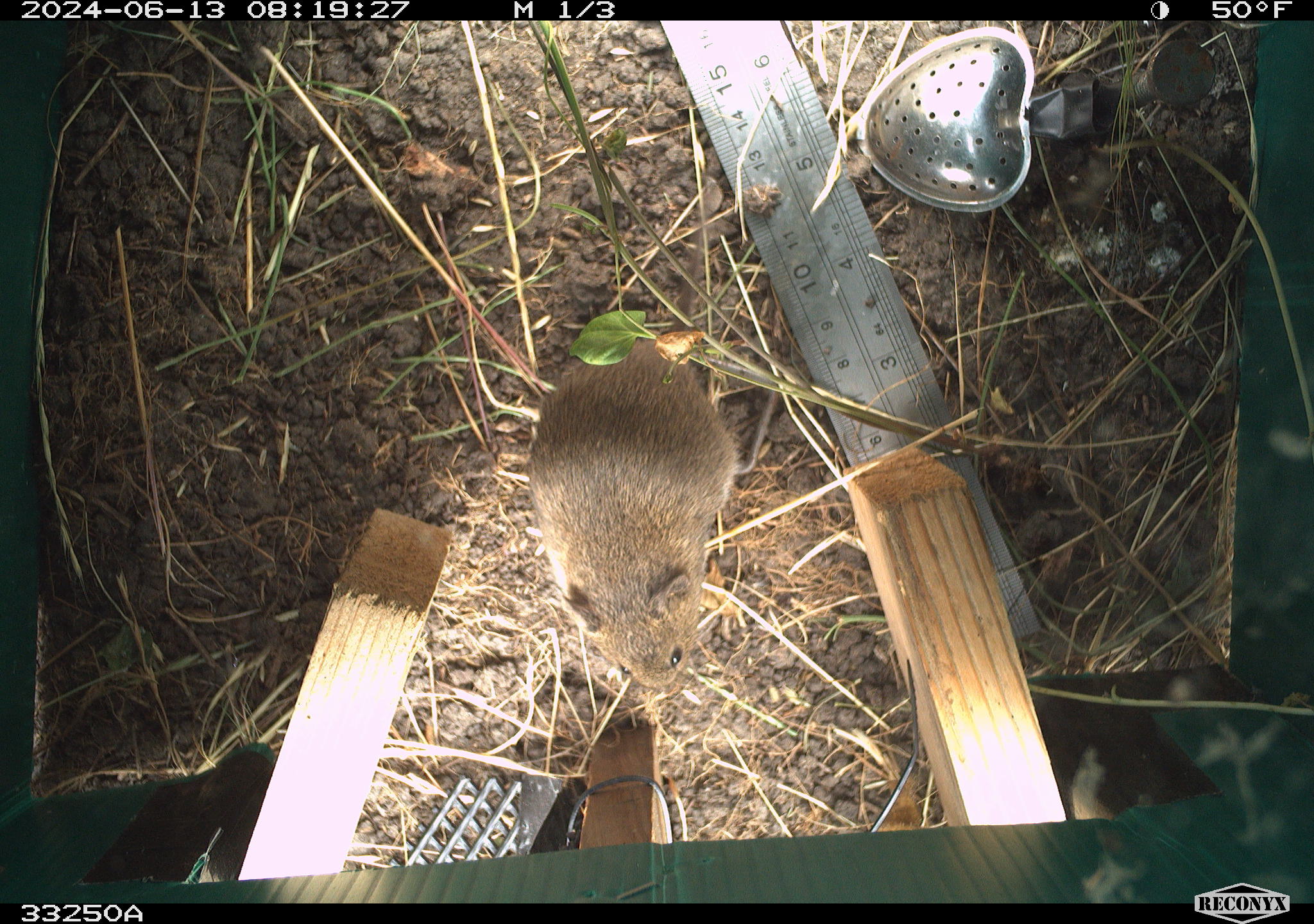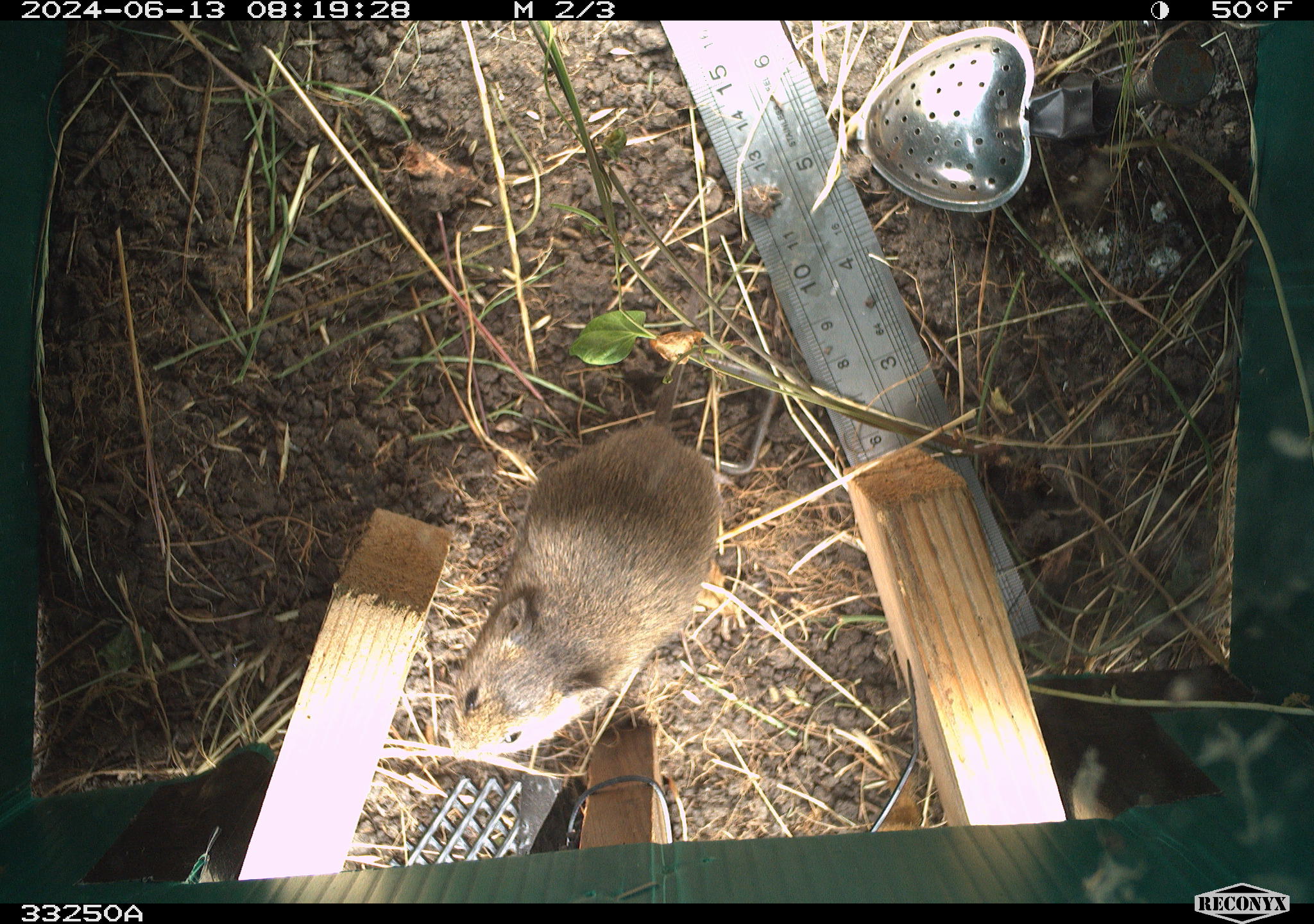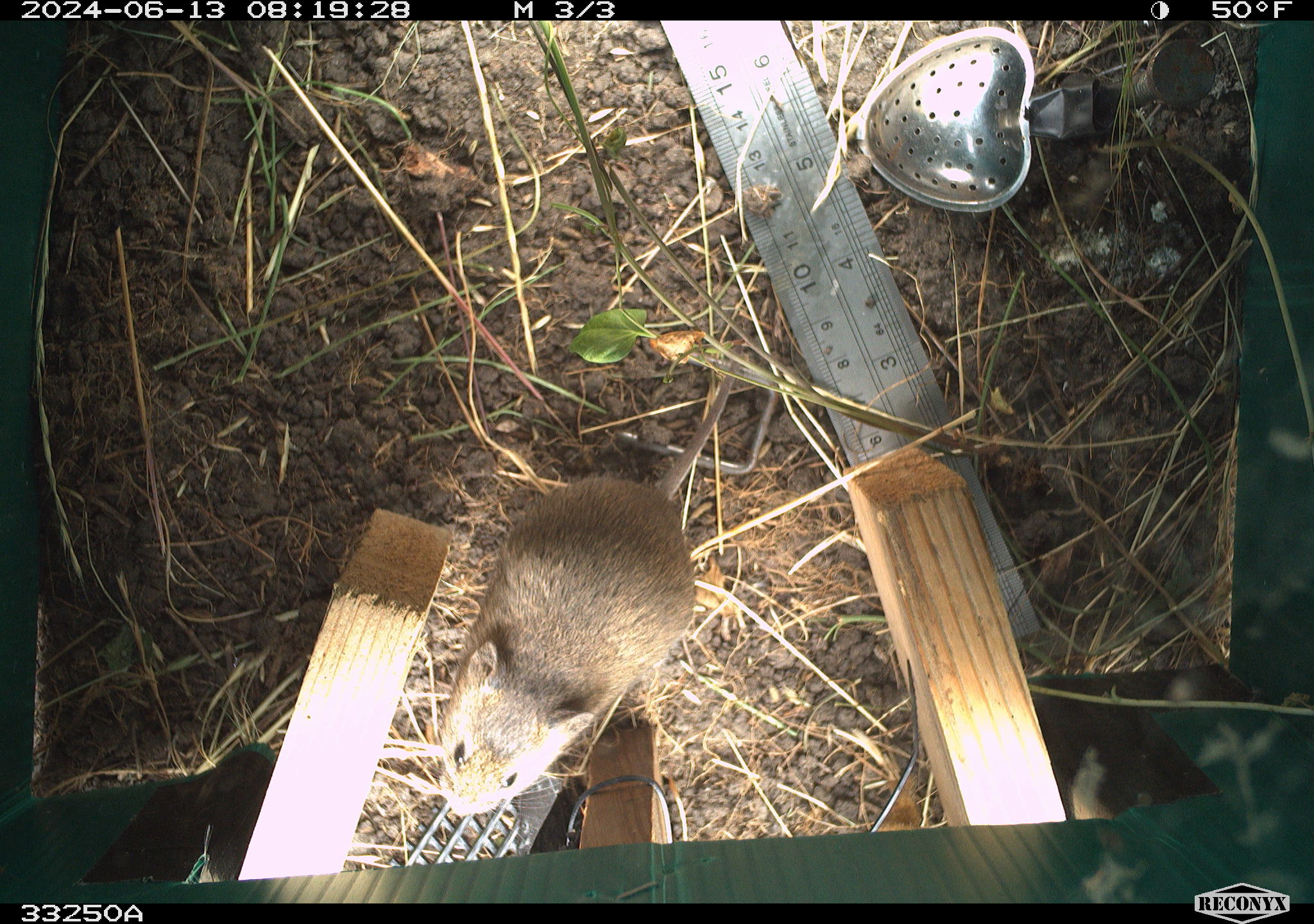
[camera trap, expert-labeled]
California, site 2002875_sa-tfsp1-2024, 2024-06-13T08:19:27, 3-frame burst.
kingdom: Animalia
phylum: Chordata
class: Mammalia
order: Rodentia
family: Cricetidae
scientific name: Arvicolinae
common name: voles, lemmings, and muskrats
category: arvicolinae subfamily